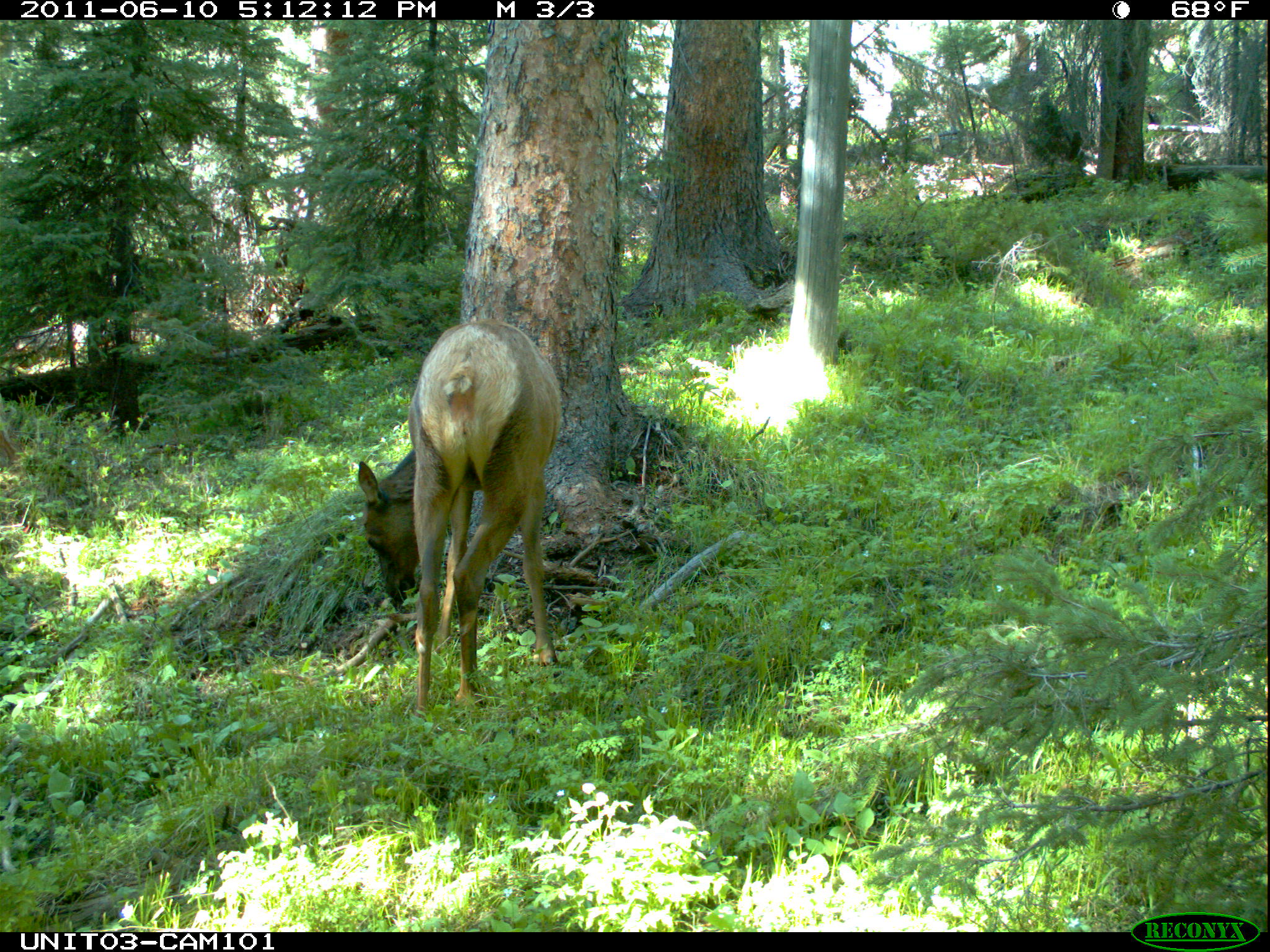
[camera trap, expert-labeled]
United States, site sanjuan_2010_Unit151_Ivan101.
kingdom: Animalia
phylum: Chordata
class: Mammalia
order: Artiodactyla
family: Cervidae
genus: Cervus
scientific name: Cervus elaphus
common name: red deer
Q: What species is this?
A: Cervus elaphus (red deer).